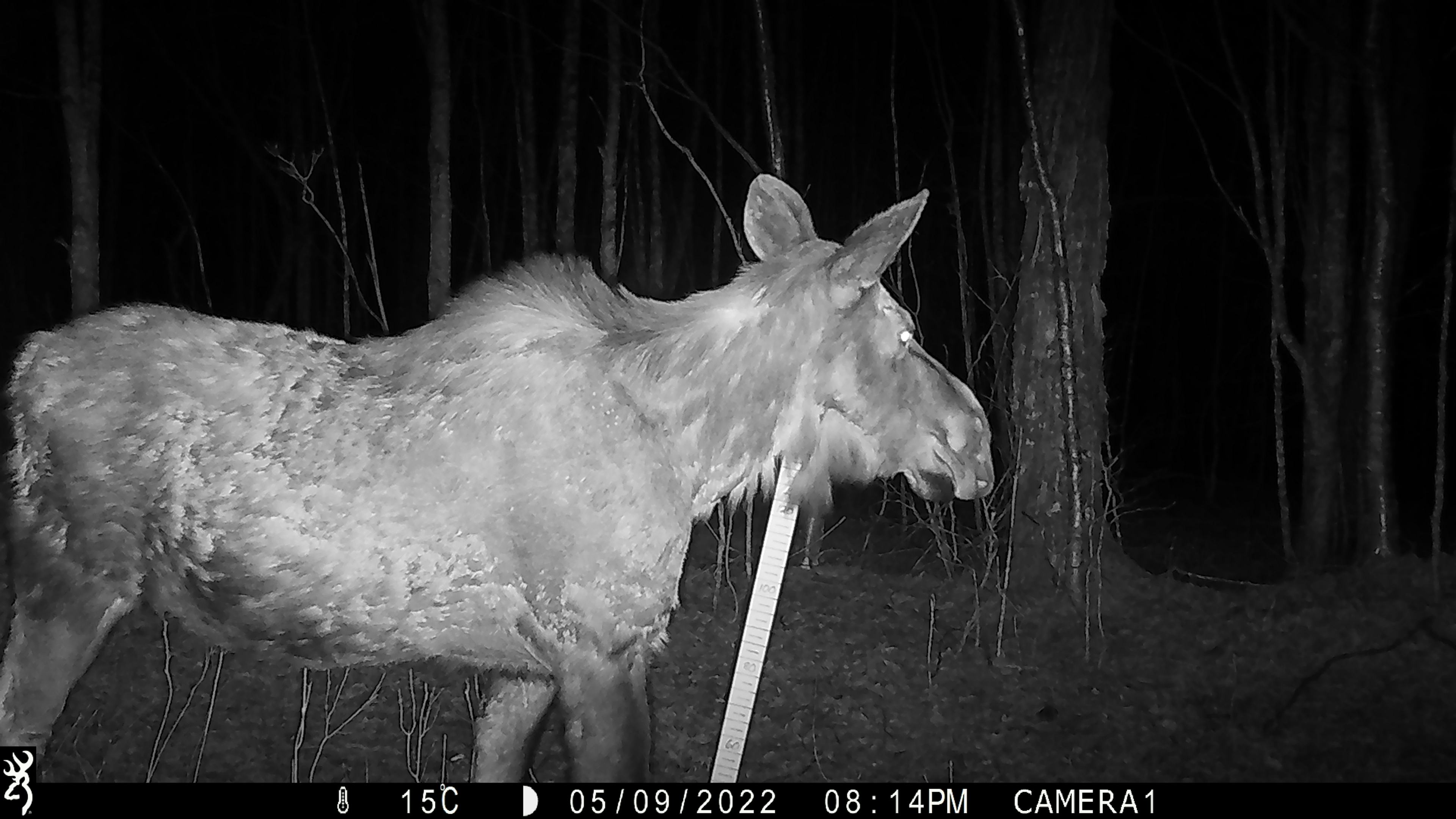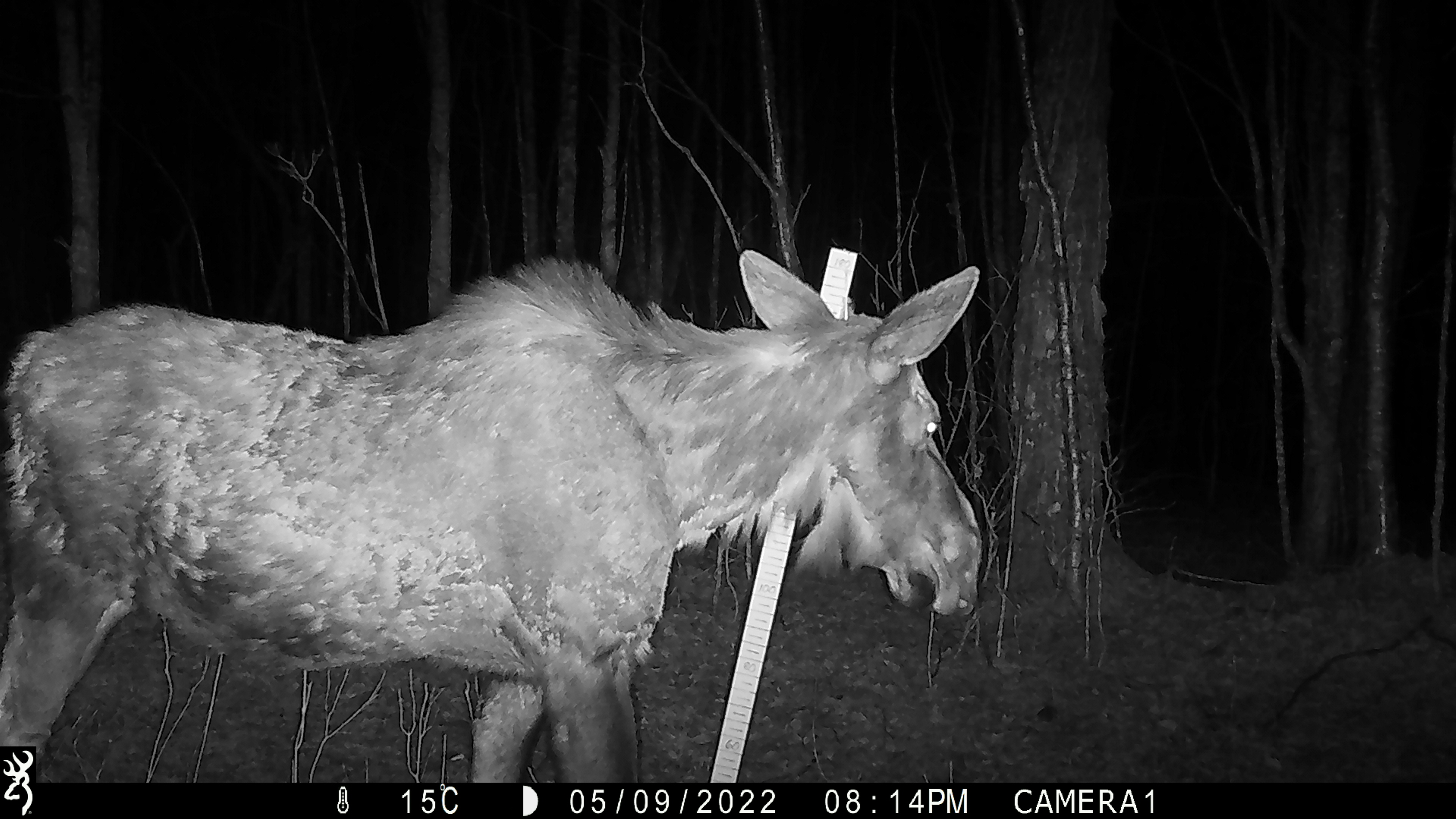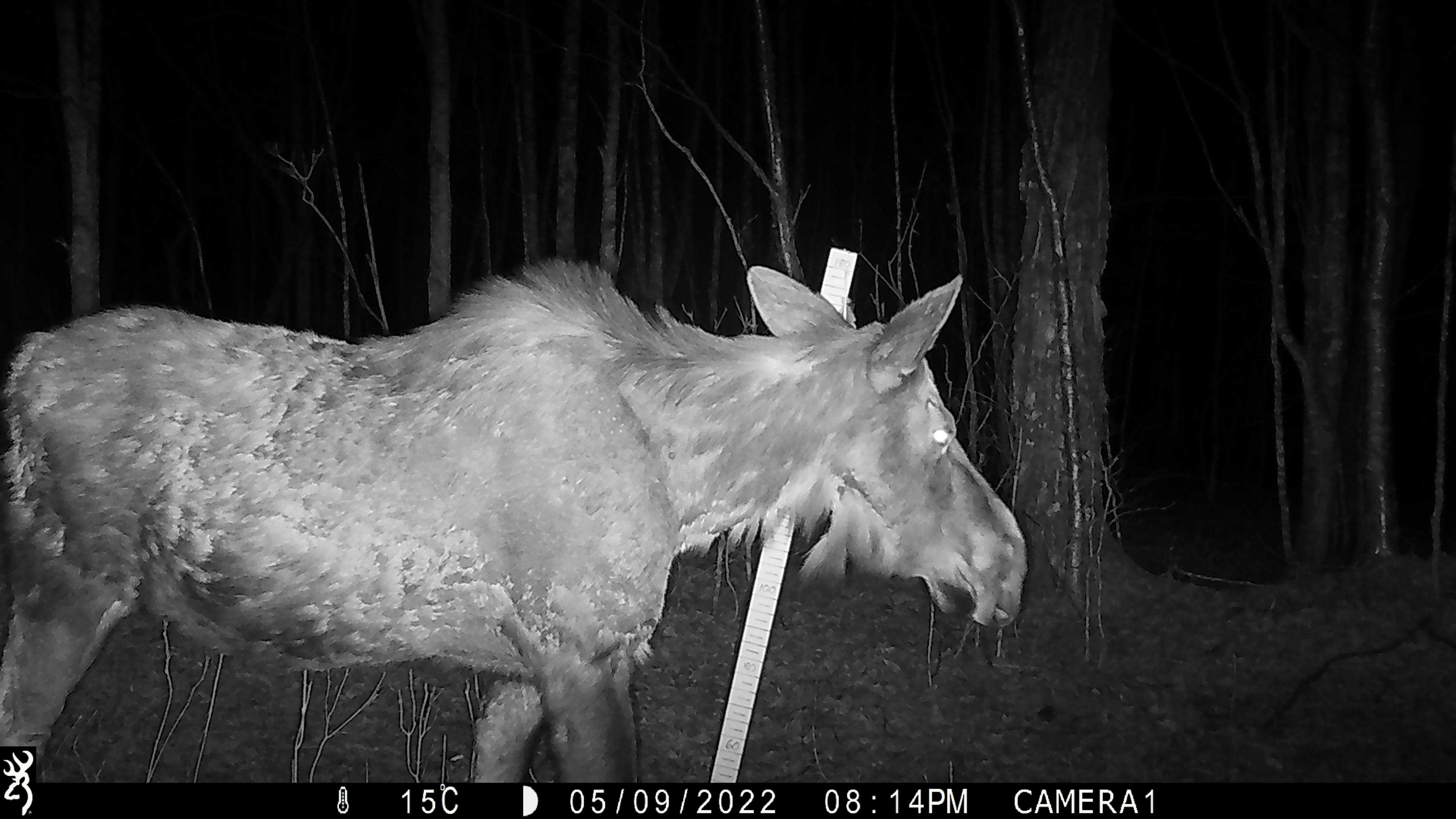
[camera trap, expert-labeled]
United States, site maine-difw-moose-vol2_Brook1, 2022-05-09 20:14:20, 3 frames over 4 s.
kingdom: Animalia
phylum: Chordata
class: Mammalia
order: Artiodactyla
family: Cervidae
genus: Alces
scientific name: Alces alces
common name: moose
Moose (Alces alces).